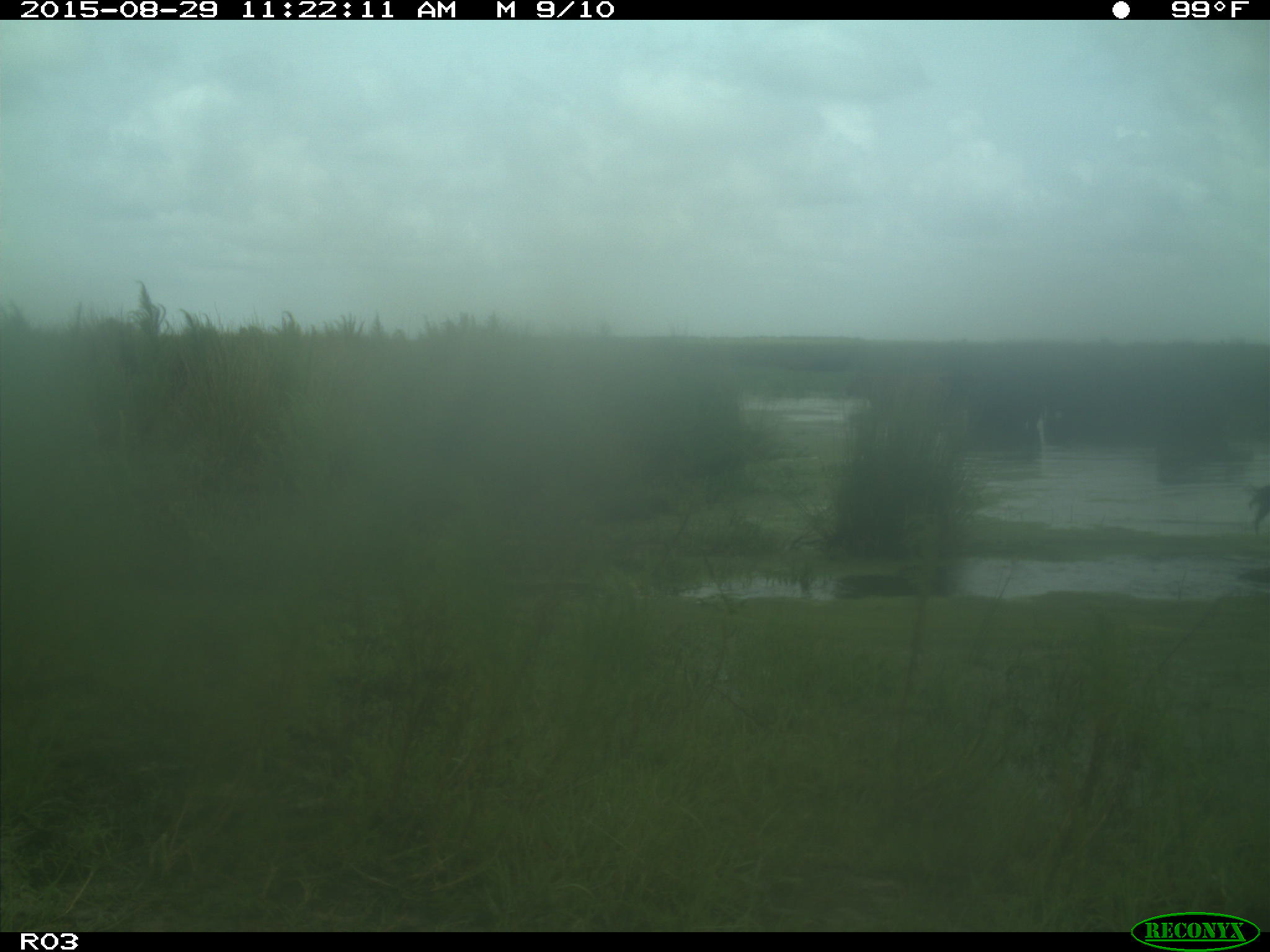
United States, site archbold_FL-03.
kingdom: Animalia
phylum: Chordata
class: Mammalia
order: Artiodactyla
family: Bovidae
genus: Bos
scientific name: Bos taurus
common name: domestic cow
Bos taurus (domestic cow).